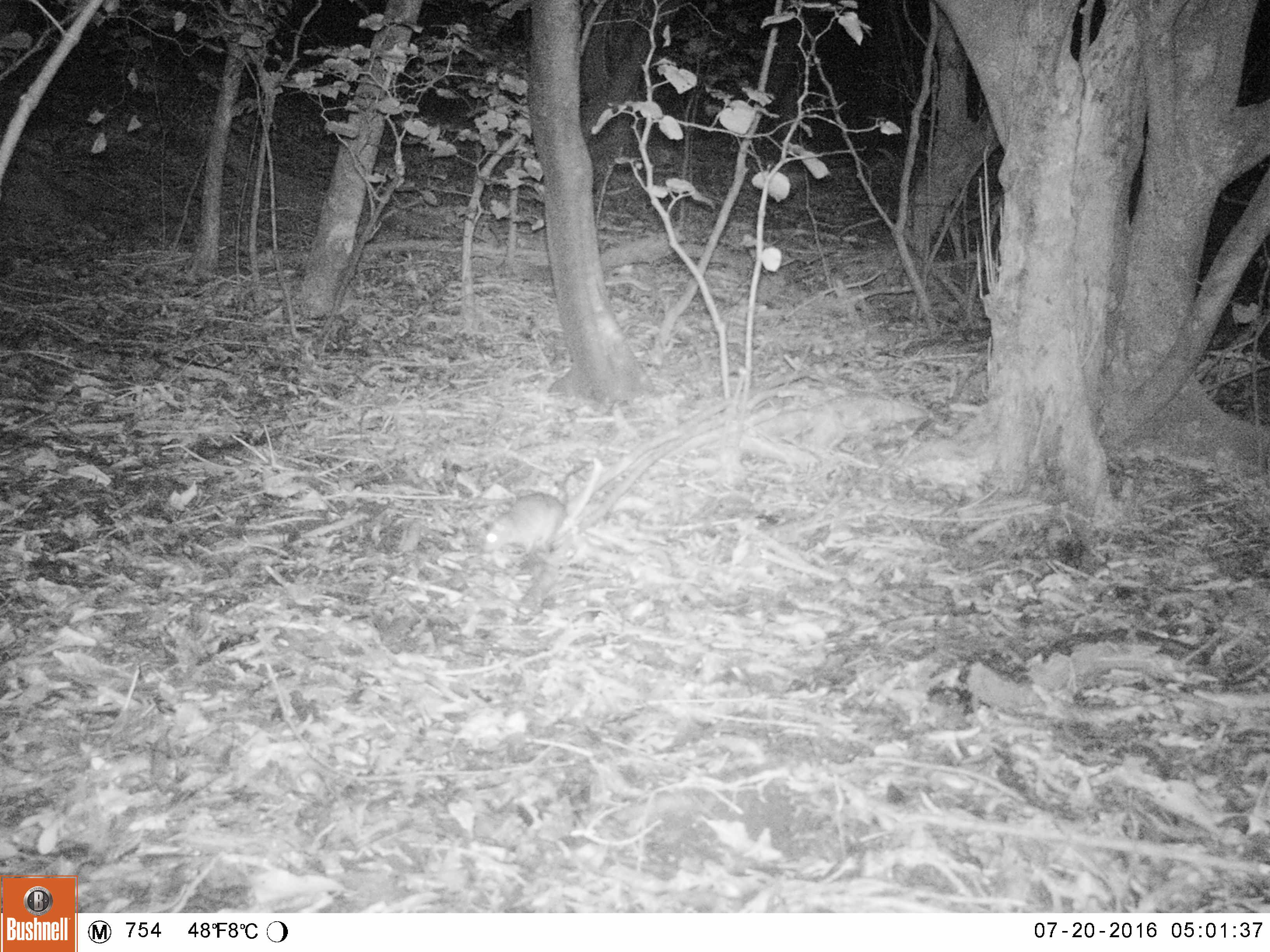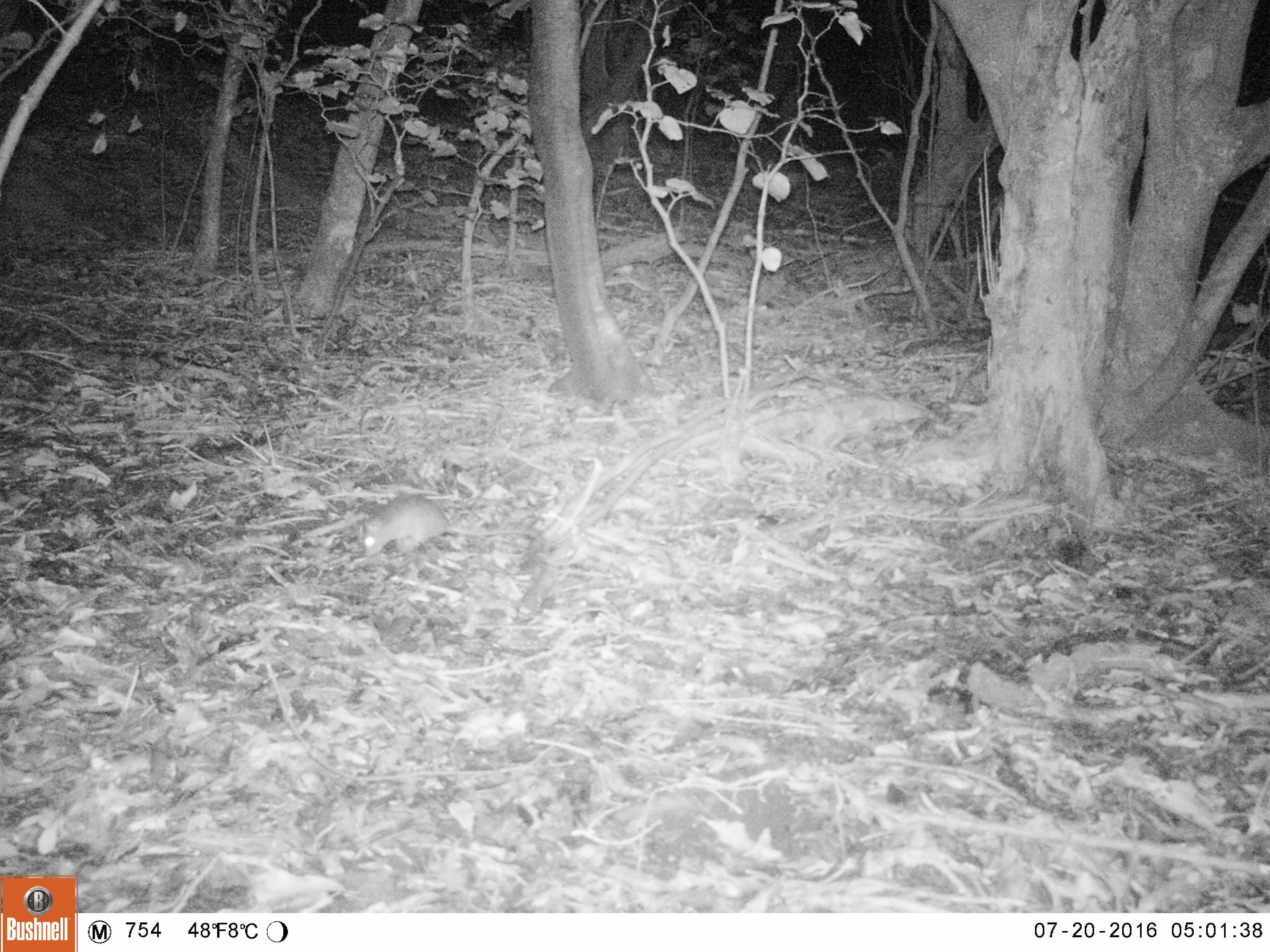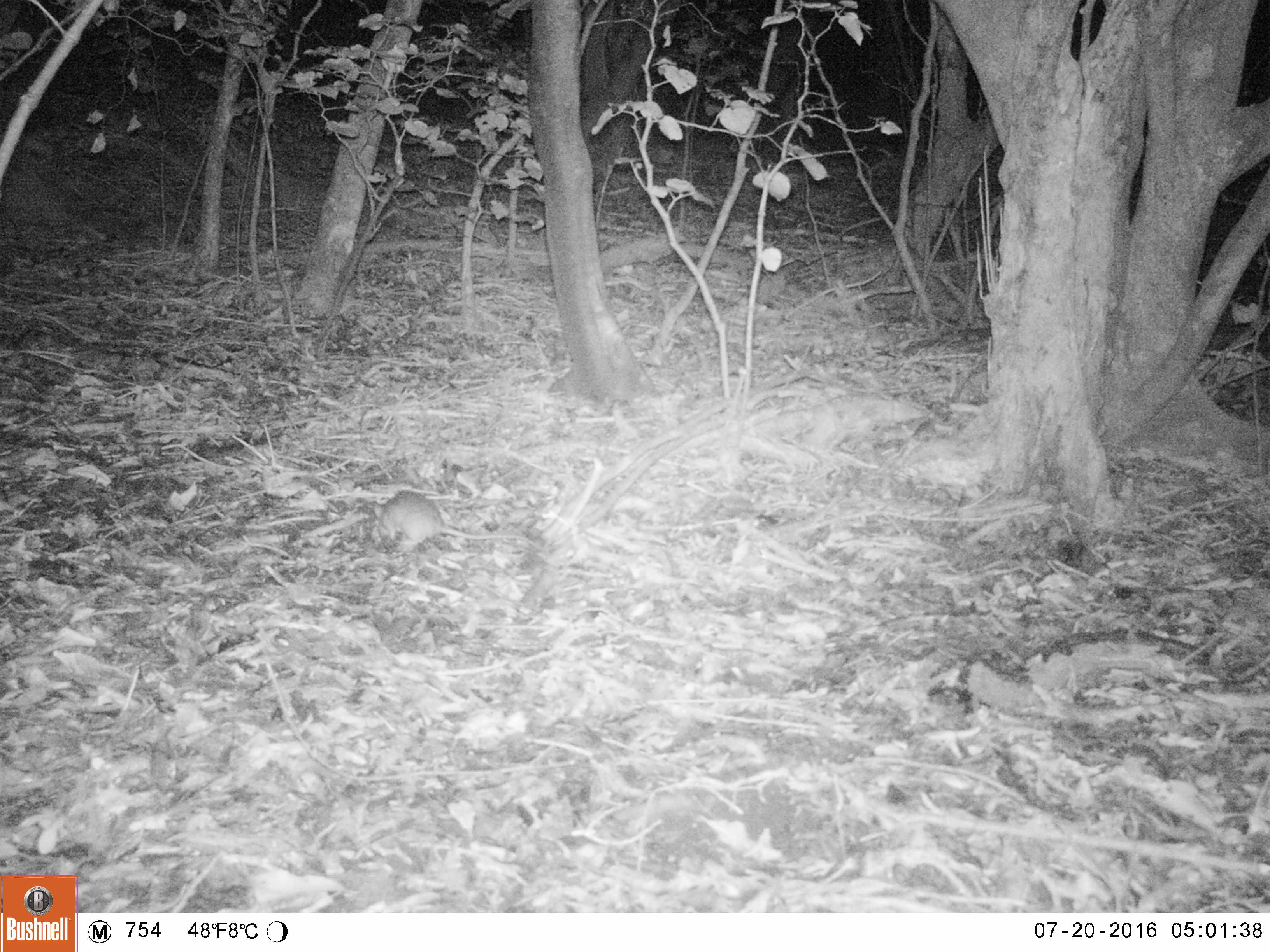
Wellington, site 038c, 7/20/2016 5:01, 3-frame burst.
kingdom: Animalia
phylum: Chordata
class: Mammalia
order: Rodentia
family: Muridae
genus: Rattus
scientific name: Rattus rattus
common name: ship rat